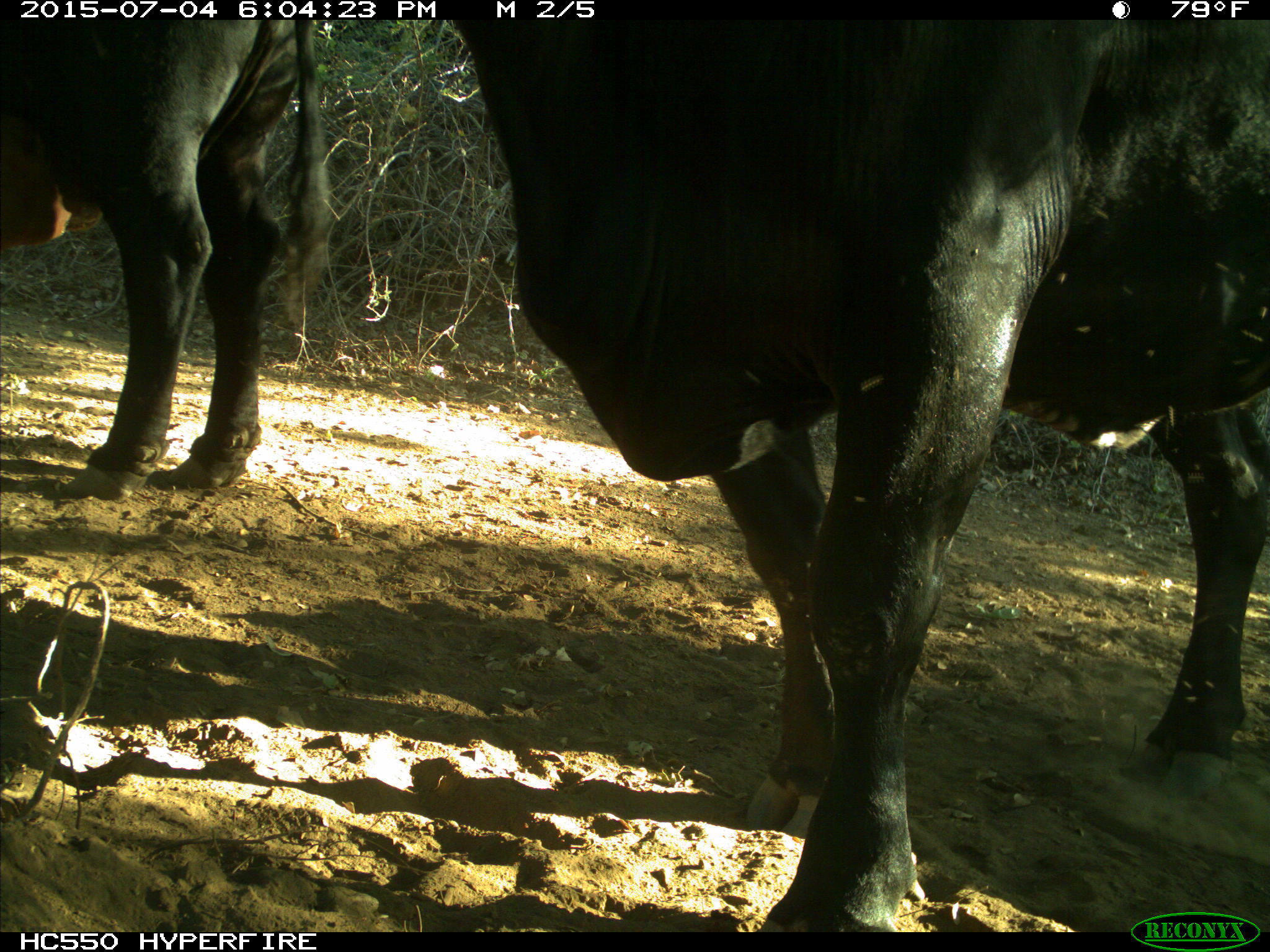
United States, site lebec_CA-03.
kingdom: Animalia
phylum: Chordata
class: Mammalia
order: Artiodactyla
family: Bovidae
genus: Bos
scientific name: Bos taurus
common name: domestic cow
Bos taurus (domestic cow).